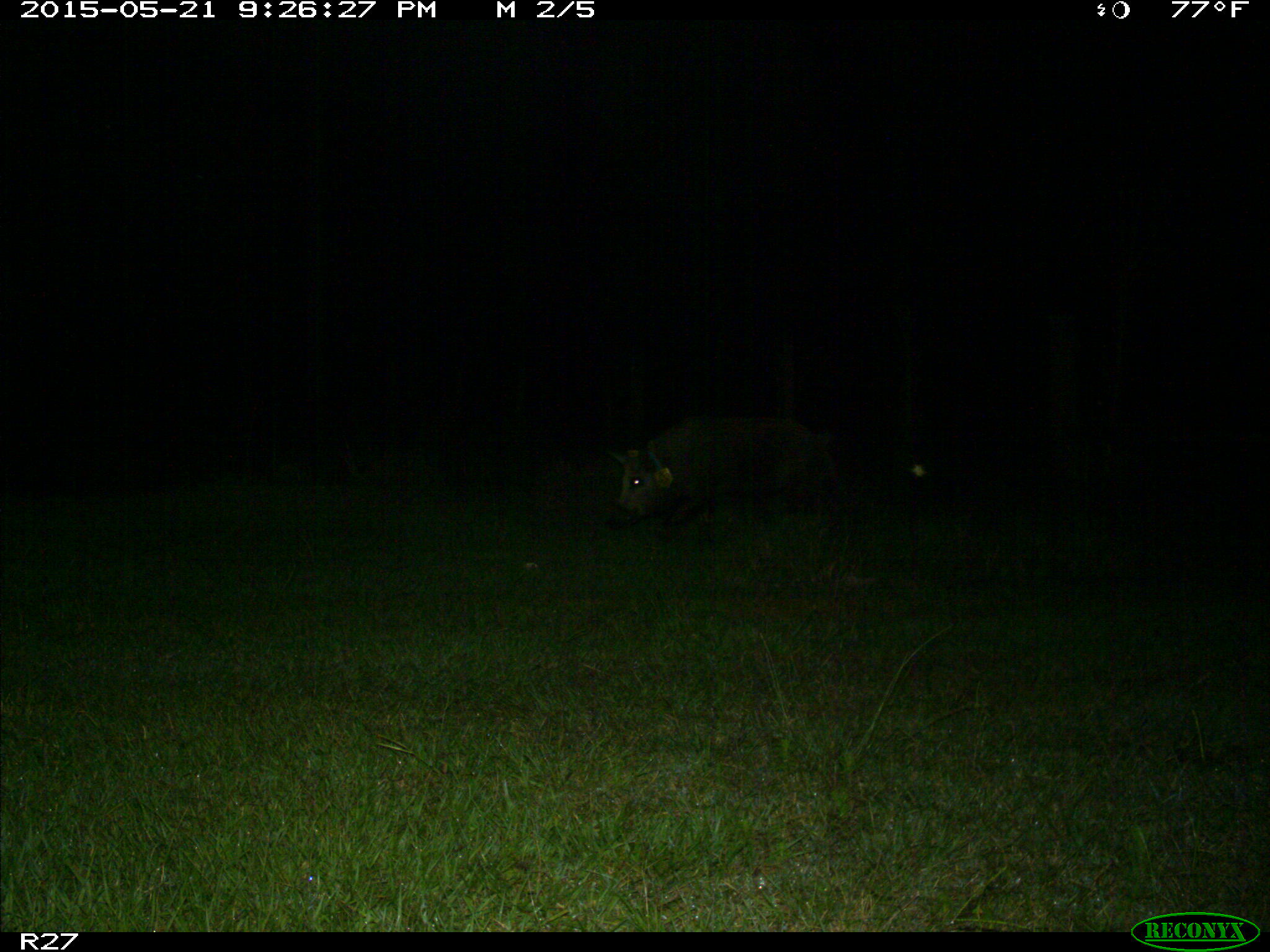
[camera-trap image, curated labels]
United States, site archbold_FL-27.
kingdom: Animalia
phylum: Chordata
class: Mammalia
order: Artiodactyla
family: Suidae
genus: Sus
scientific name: Sus scrofa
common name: wild boar